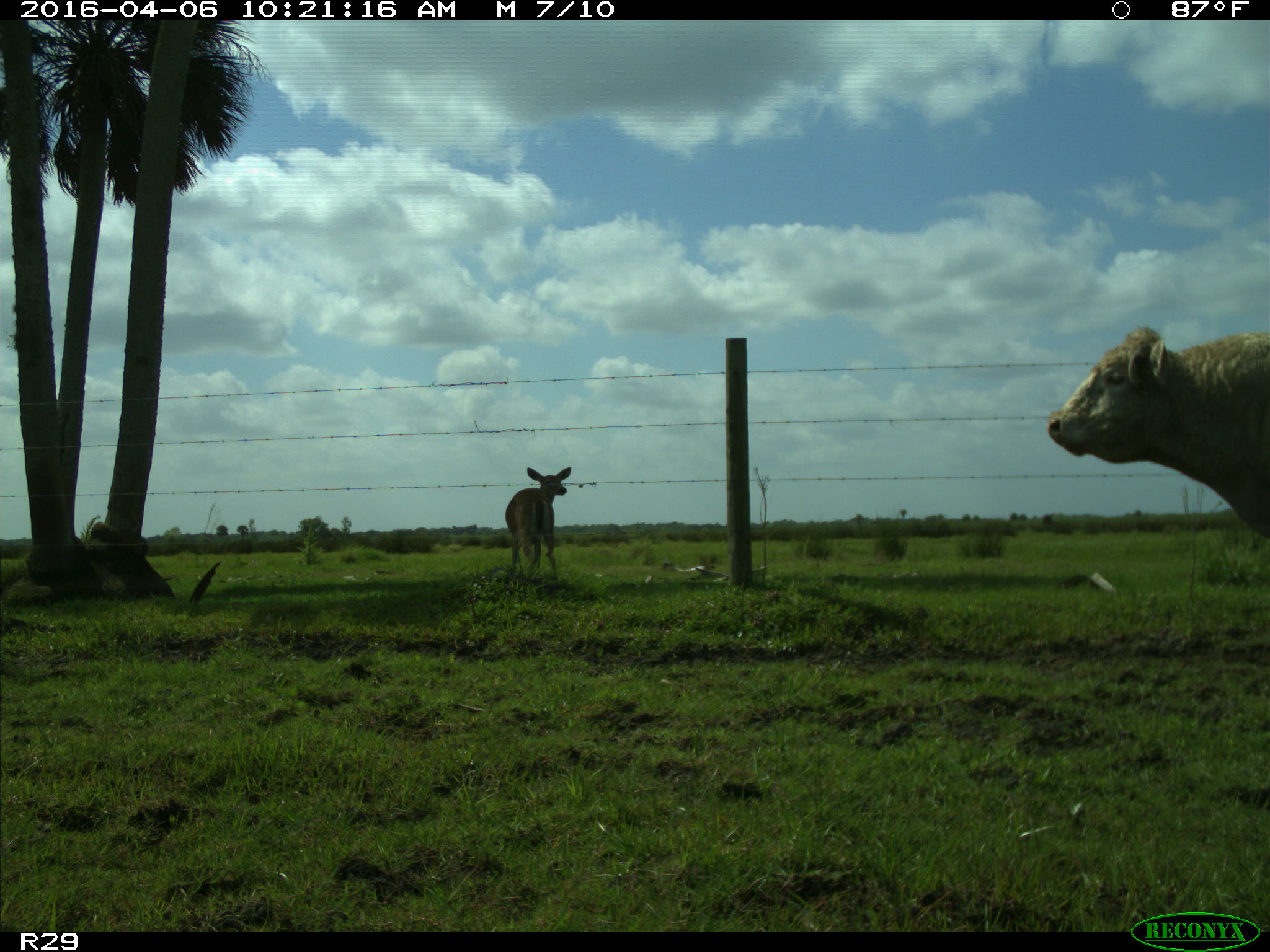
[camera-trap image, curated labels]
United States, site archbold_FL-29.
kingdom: Animalia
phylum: Chordata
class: Mammalia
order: Artiodactyla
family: Bovidae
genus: Bos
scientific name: Bos taurus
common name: domestic cow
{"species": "Bos taurus (domestic cow)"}